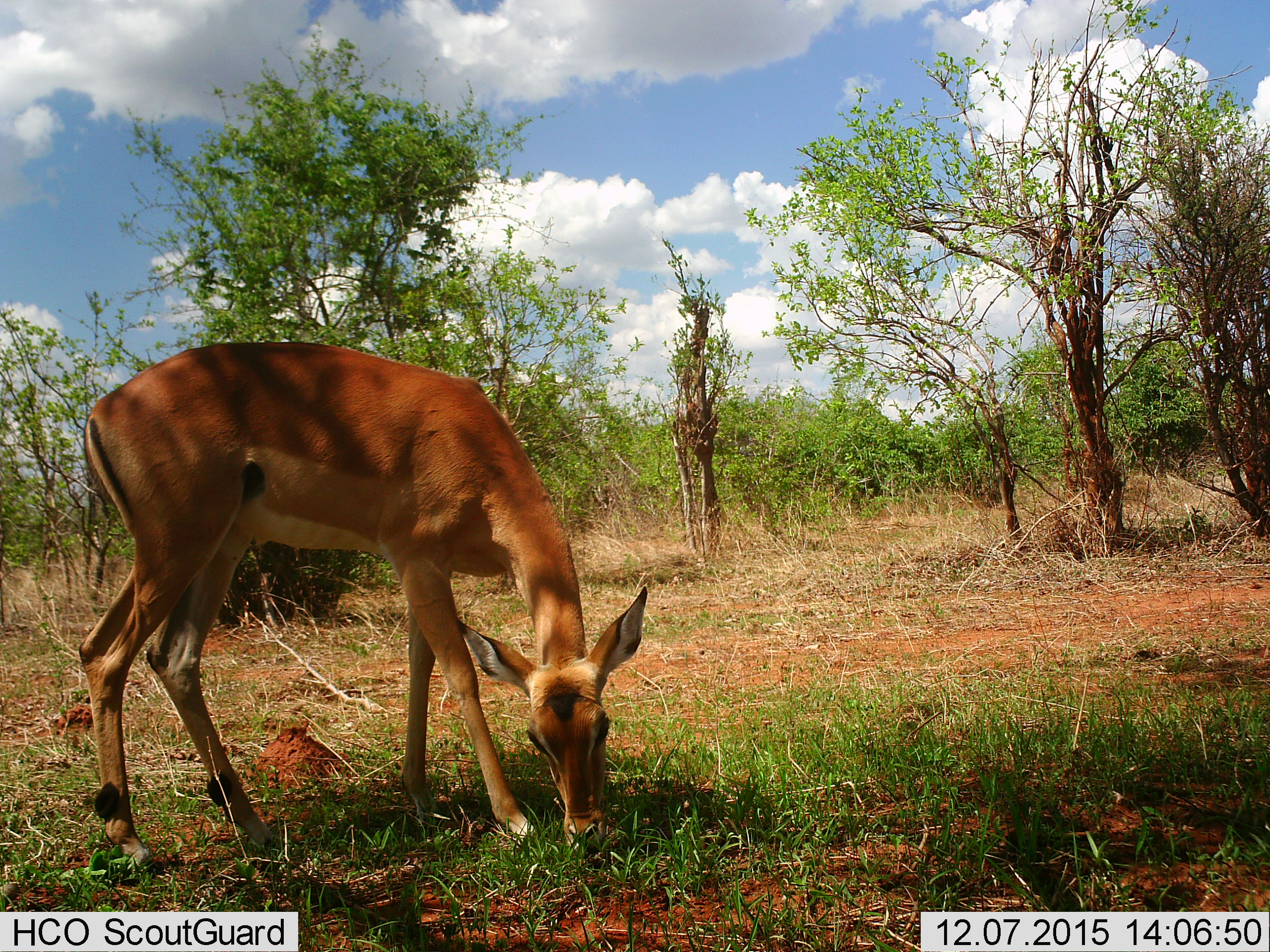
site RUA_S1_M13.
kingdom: Animalia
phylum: Chordata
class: Mammalia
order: Artiodactyla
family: Bovidae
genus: Aepyceros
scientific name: Aepyceros melampus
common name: impala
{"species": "impala (Aepyceros melampus)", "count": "1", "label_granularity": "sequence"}